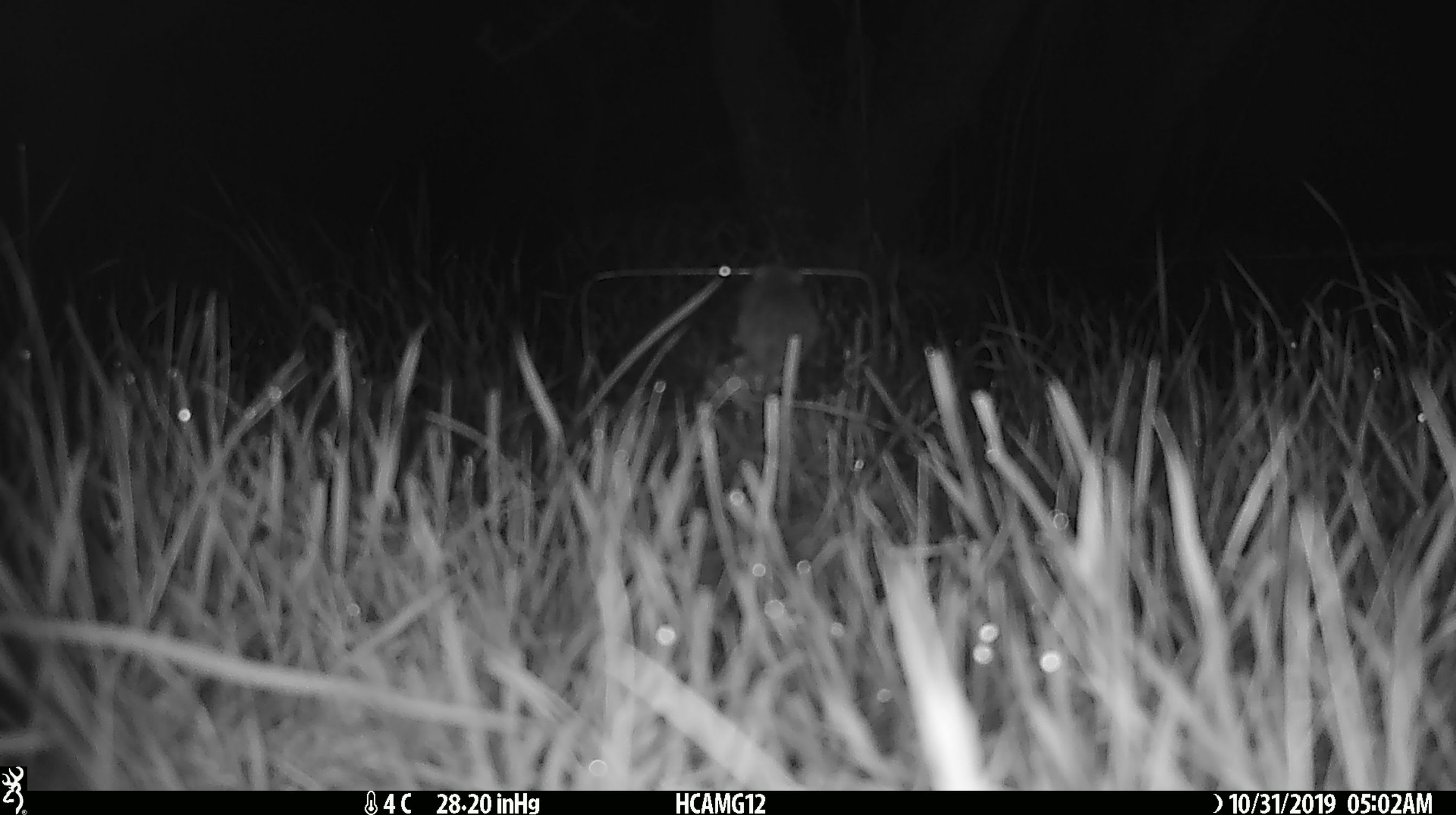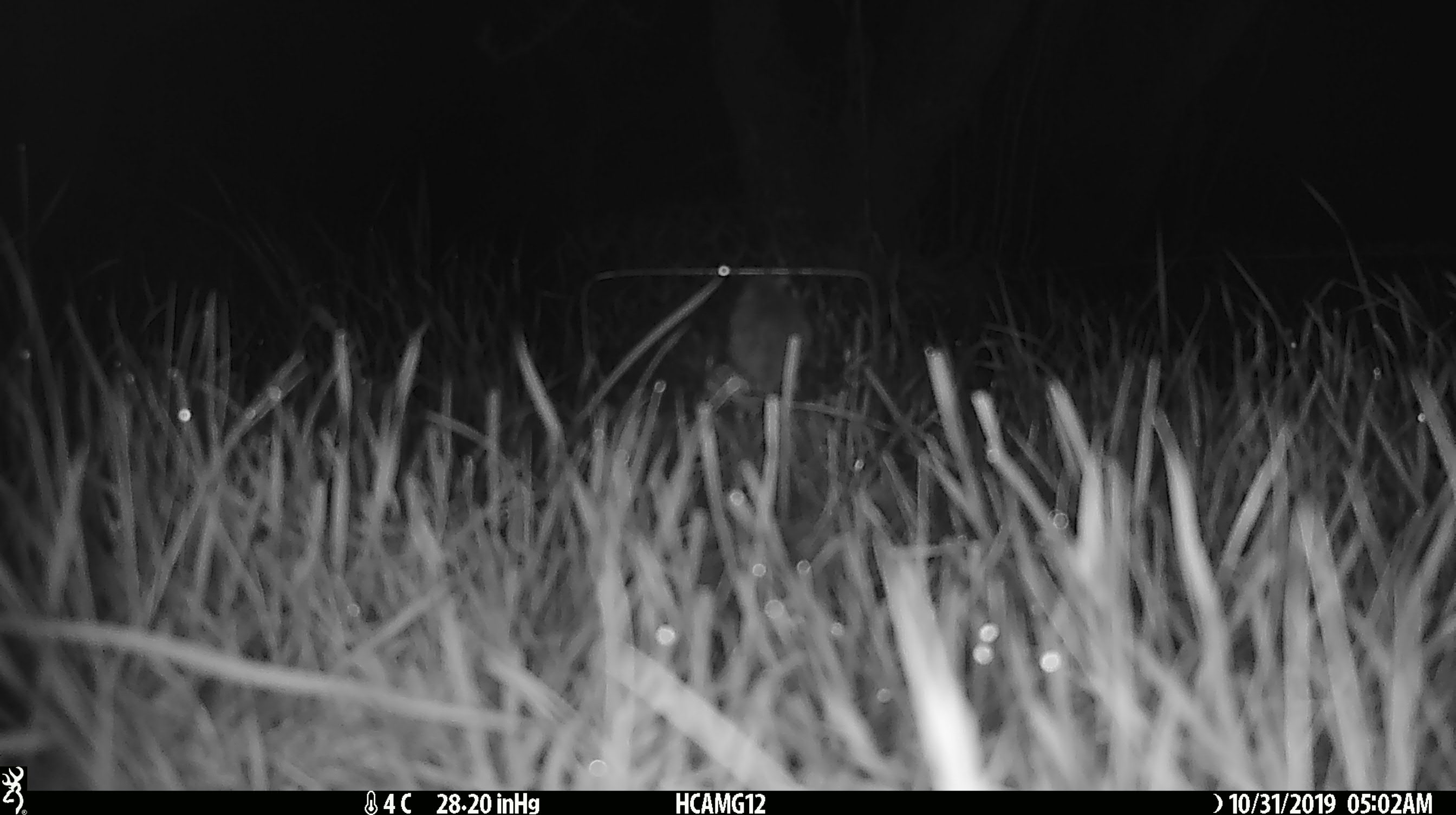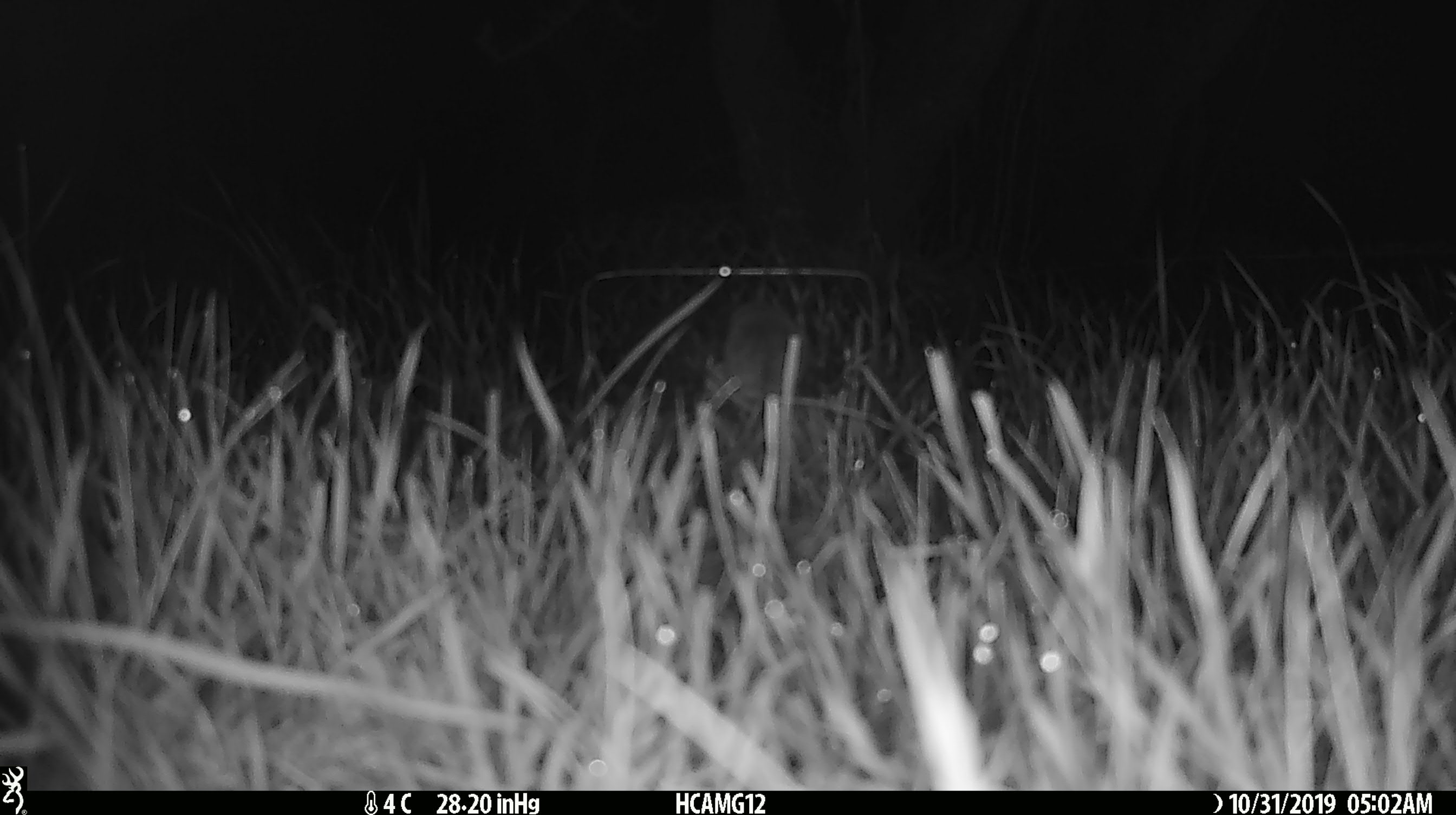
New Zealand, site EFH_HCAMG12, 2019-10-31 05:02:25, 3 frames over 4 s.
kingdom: Animalia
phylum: Chordata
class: Mammalia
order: Rodentia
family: Muridae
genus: Mus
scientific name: Mus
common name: mouse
Mouse (Mus).